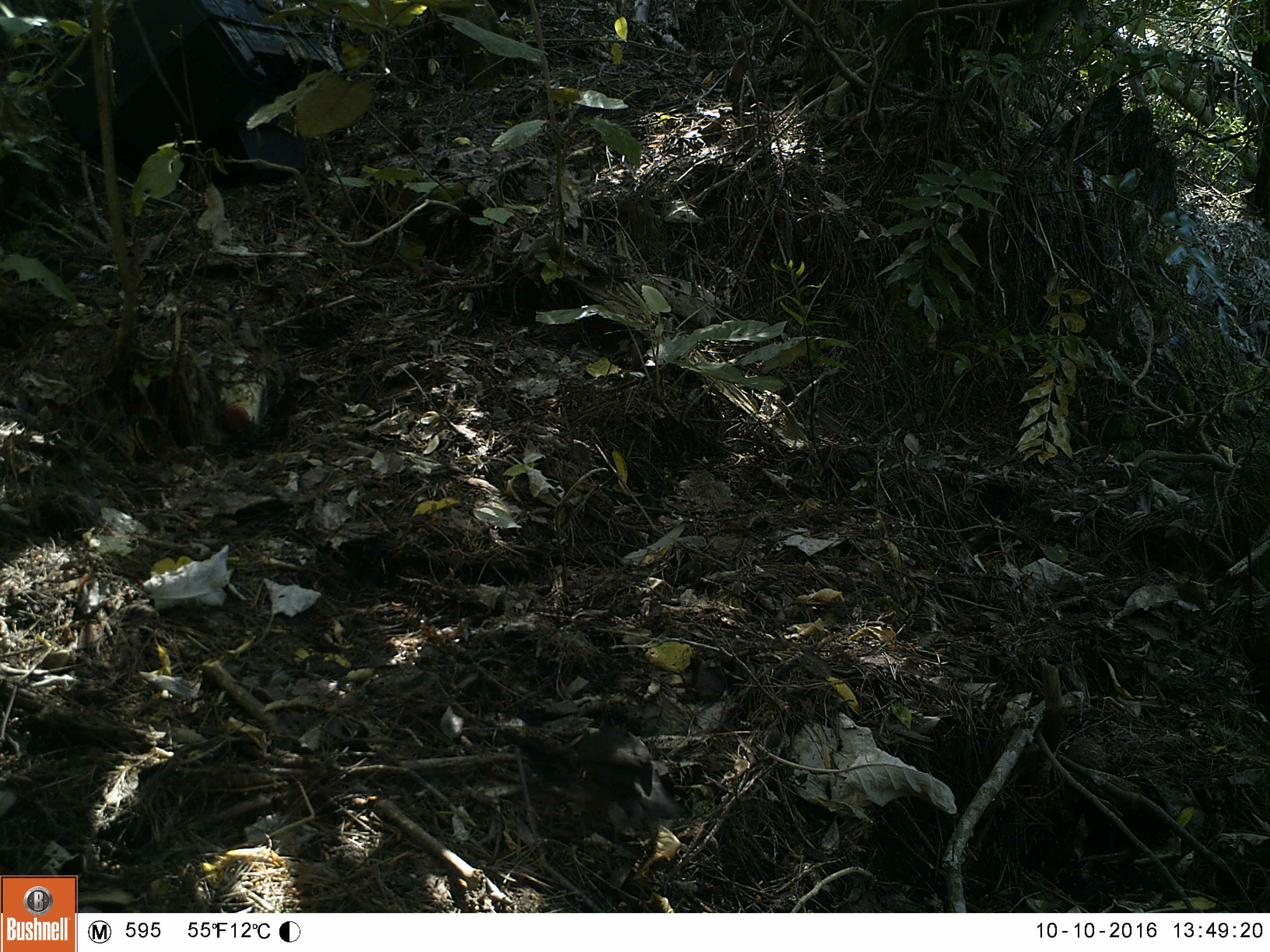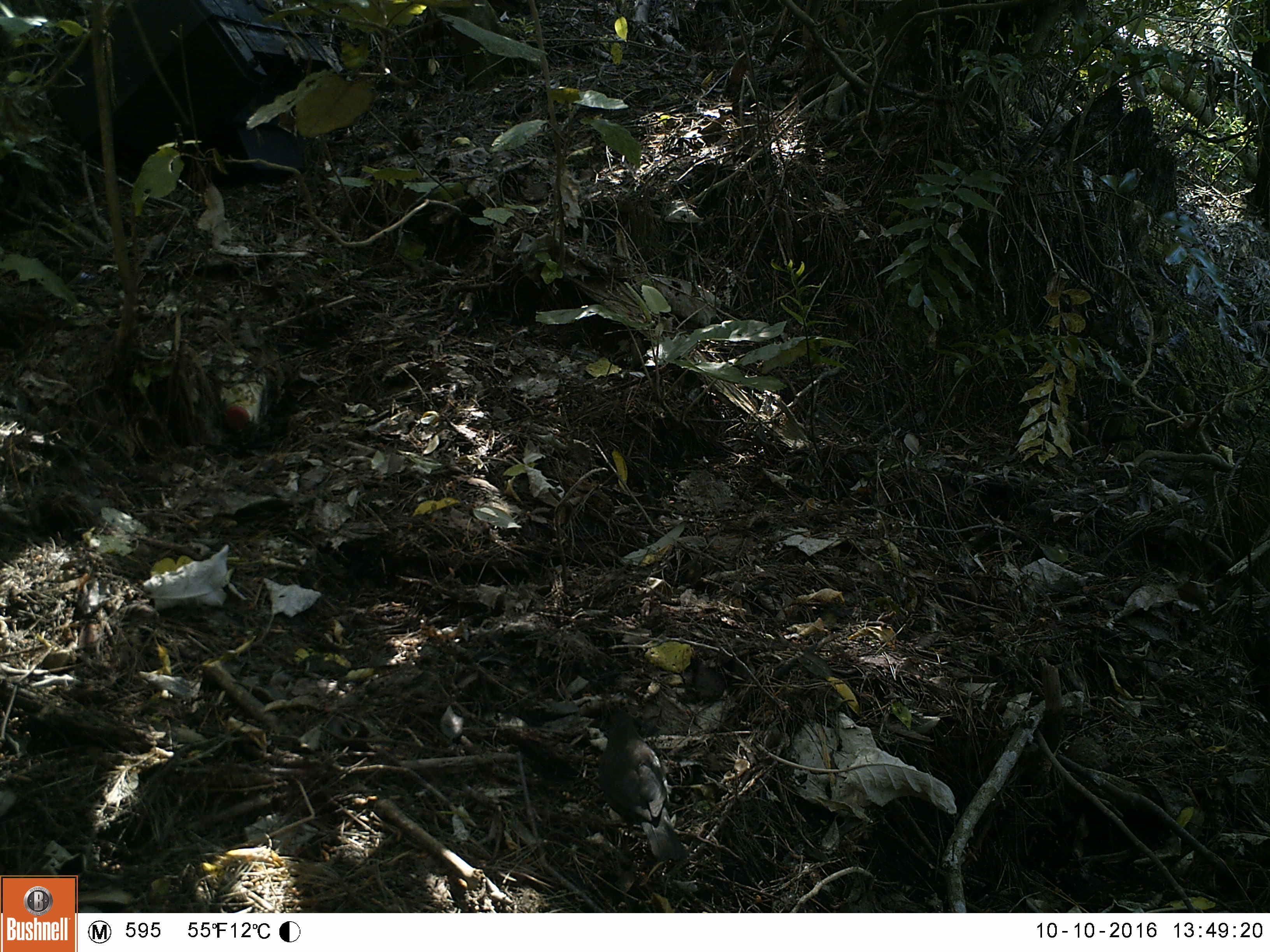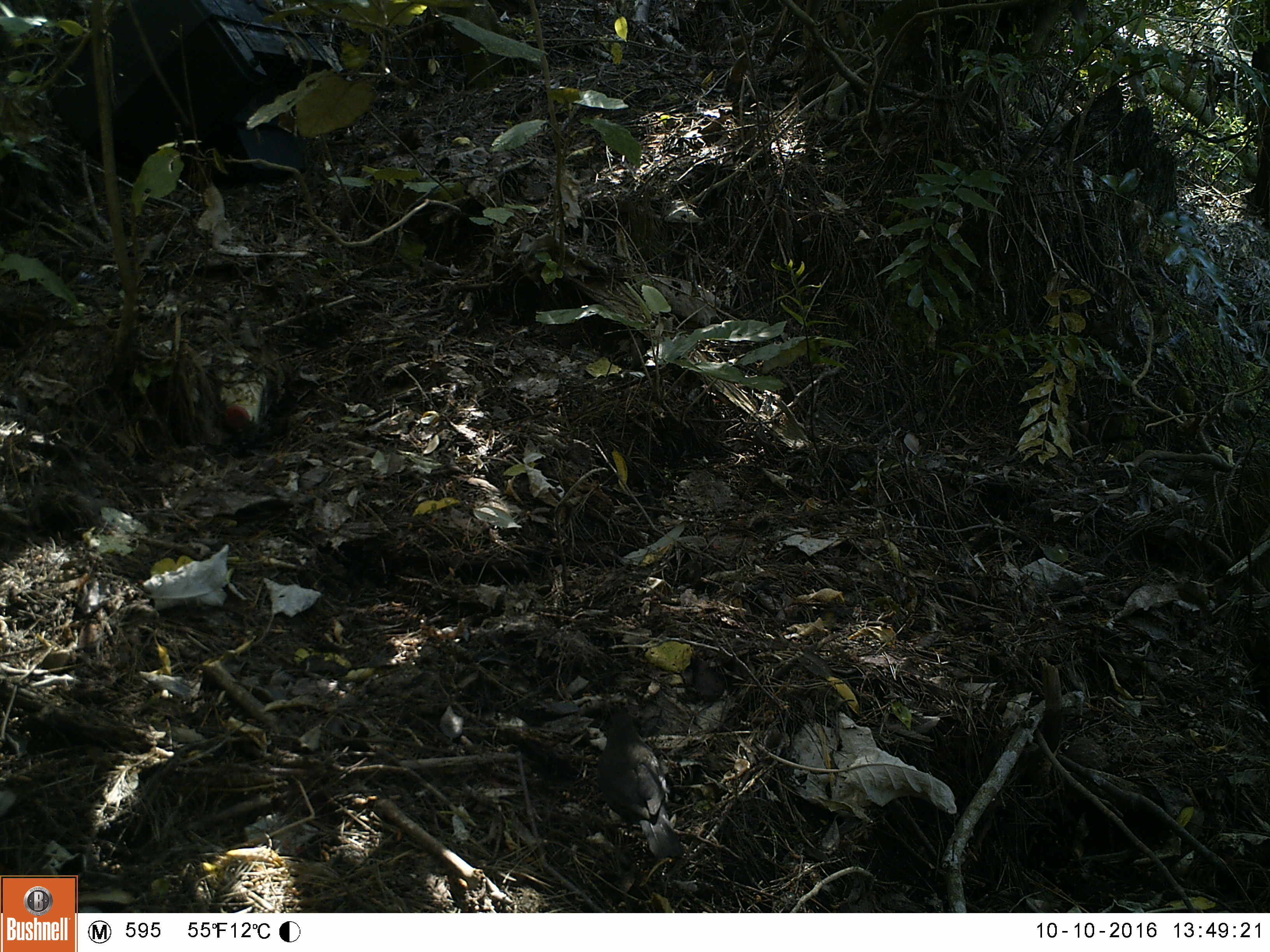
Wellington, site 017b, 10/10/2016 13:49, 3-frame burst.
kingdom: Animalia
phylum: Chordata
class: Aves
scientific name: Aves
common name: bird